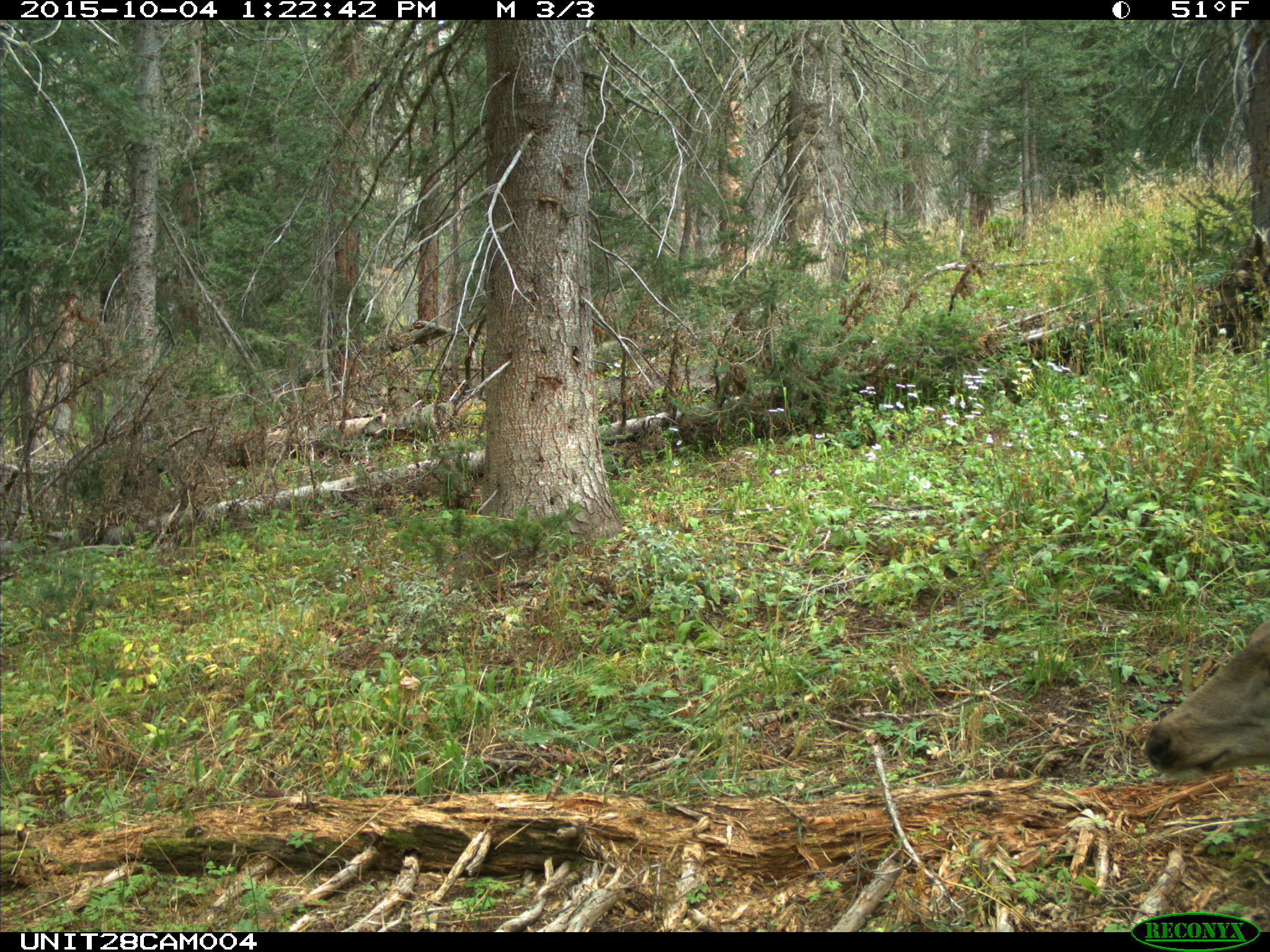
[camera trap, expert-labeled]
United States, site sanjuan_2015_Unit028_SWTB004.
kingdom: Animalia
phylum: Chordata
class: Mammalia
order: Artiodactyla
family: Cervidae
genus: Odocoileus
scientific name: Odocoileus hemionus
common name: mule deer